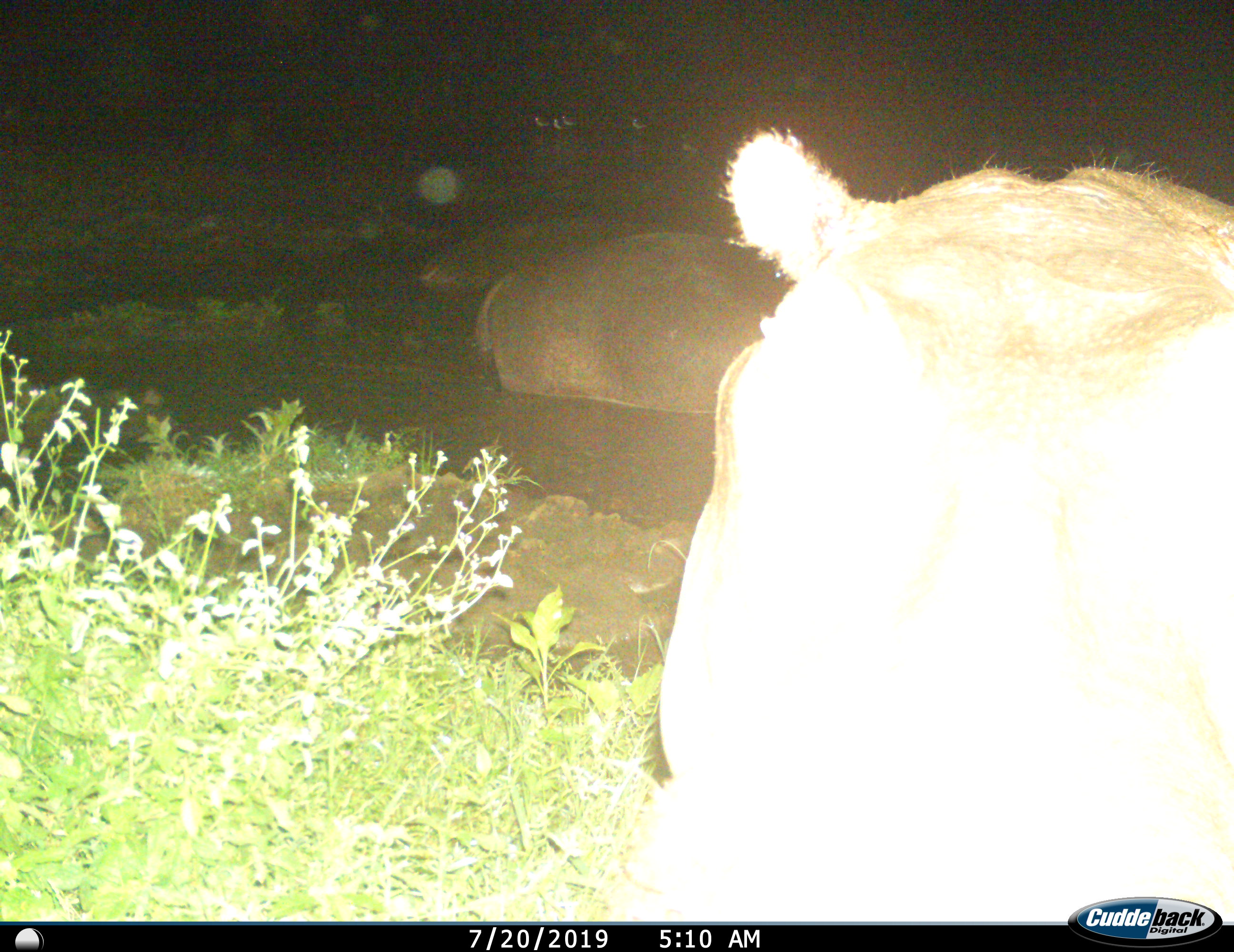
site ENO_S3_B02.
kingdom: Animalia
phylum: Chordata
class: Mammalia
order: Artiodactyla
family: Hippopotamidae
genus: Hippopotamus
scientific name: Hippopotamus amphibius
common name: hippopotamus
Hippopotamus (Hippopotamus amphibius), count 2. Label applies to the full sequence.